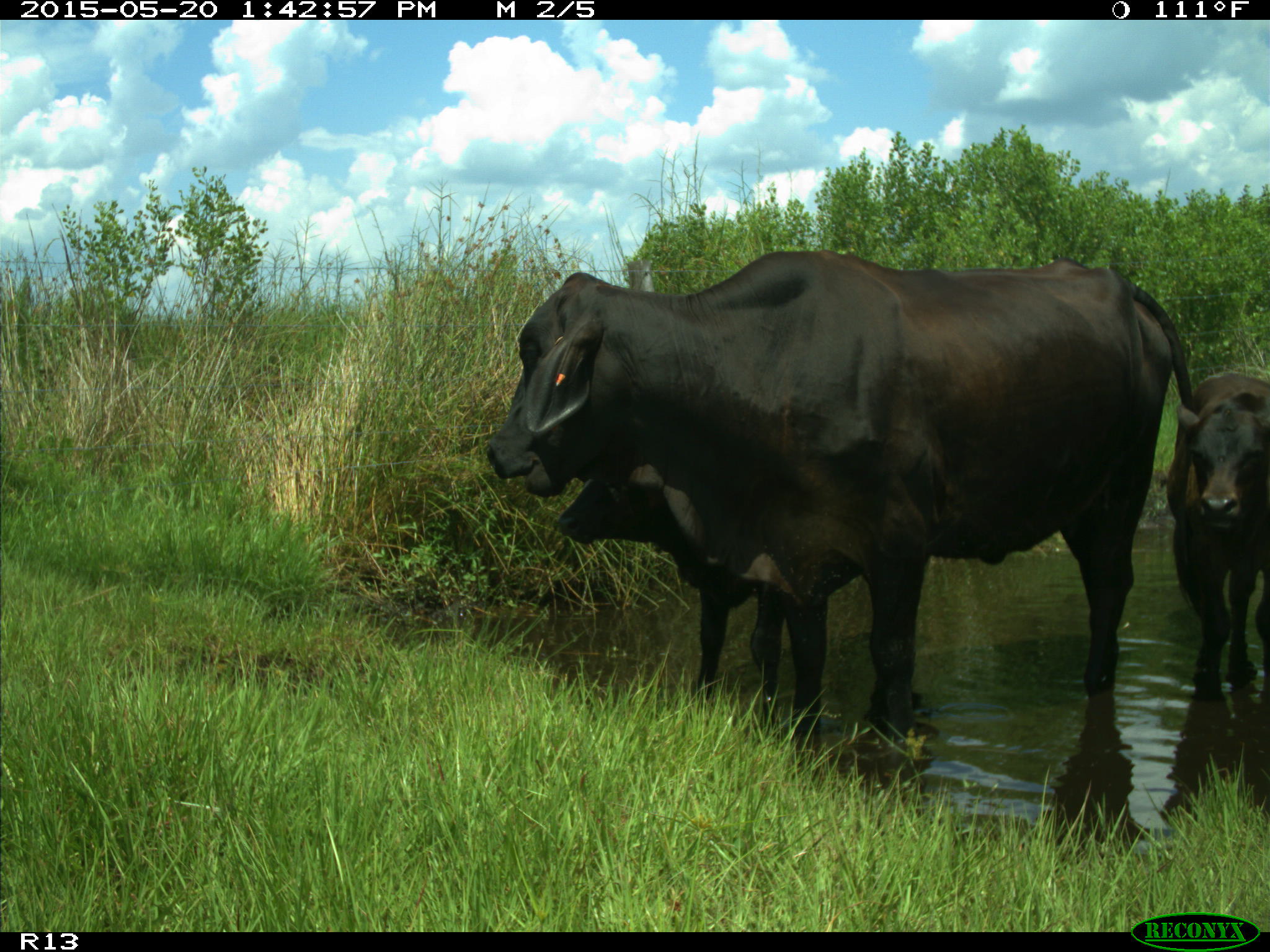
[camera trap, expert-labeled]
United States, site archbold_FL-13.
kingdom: Animalia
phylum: Chordata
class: Mammalia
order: Artiodactyla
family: Bovidae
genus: Bos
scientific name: Bos taurus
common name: domestic cow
Bos taurus (domestic cow).